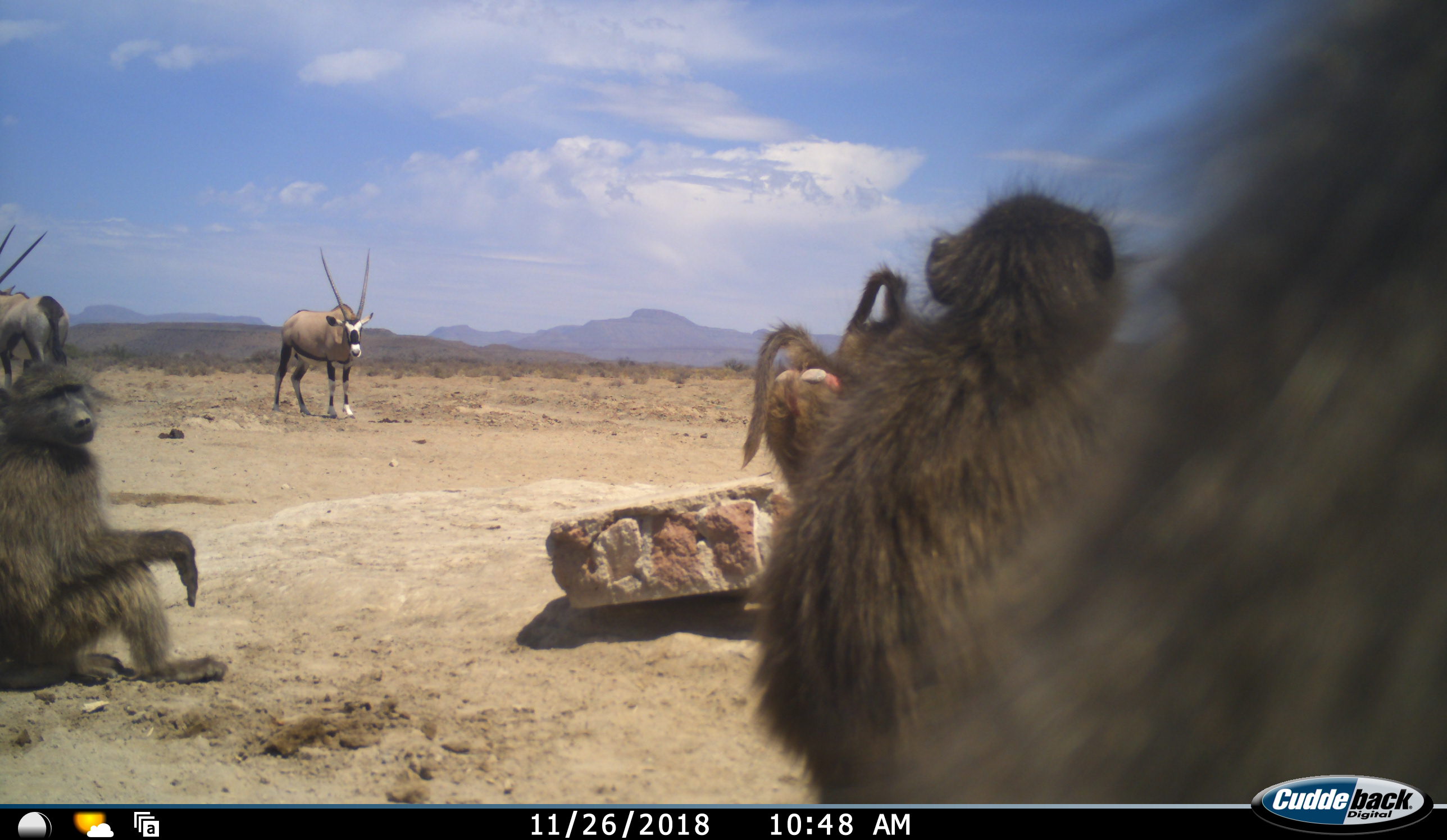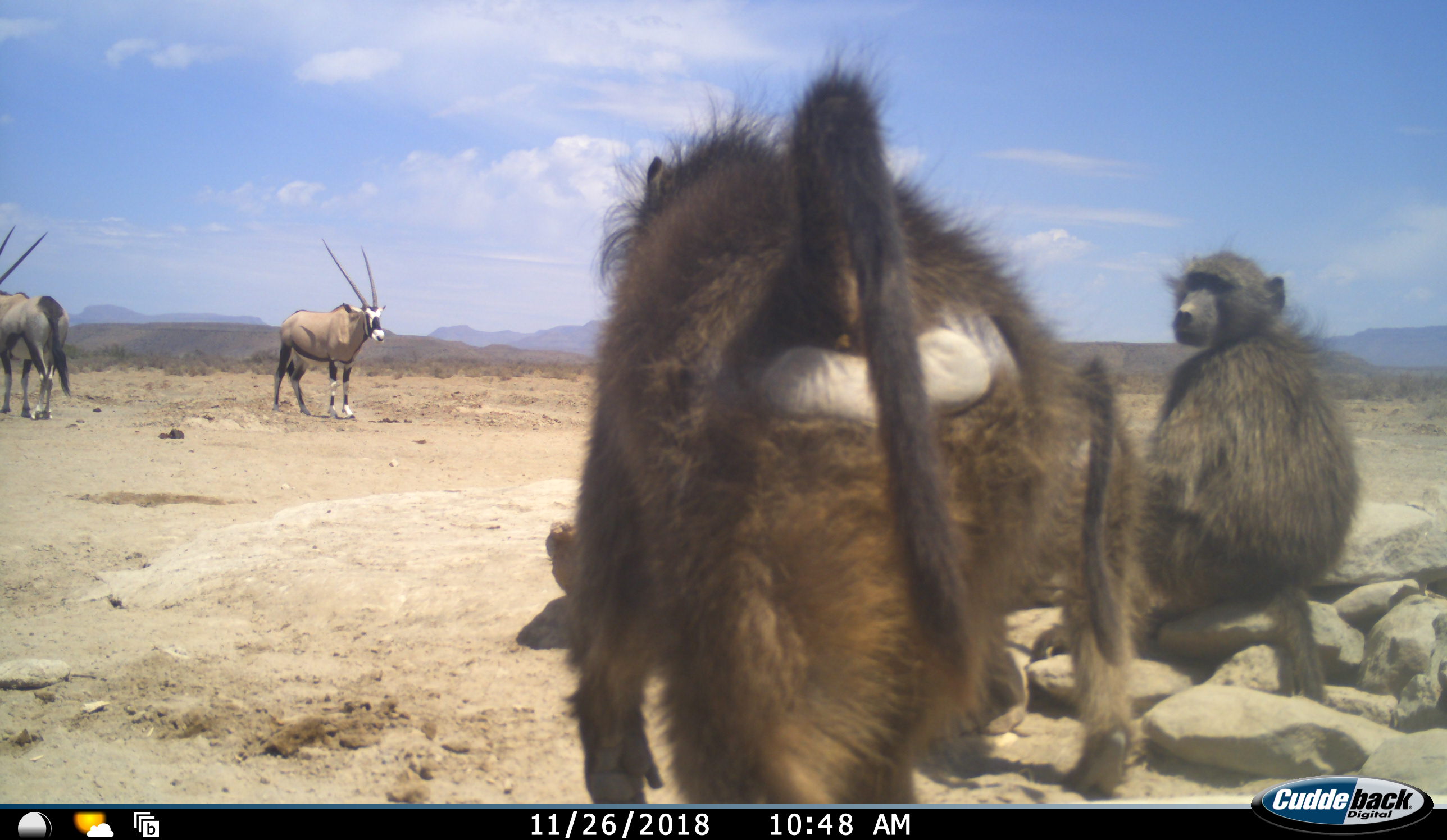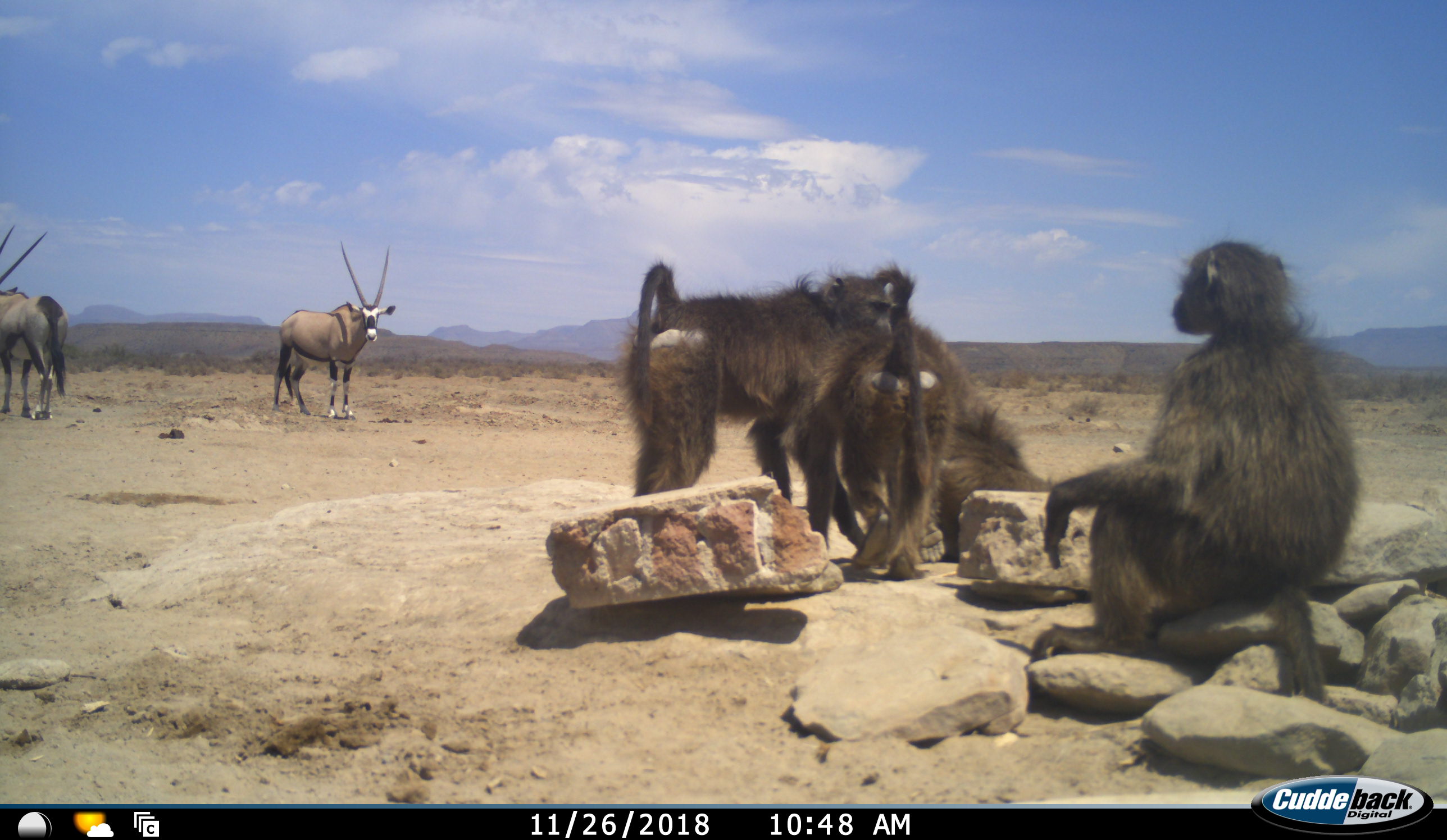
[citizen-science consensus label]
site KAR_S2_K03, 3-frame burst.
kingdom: Animalia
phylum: Chordata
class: Mammalia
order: Primates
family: Cercopithecidae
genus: Papio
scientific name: Papio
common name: baboon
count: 5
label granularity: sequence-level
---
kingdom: Animalia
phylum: Chordata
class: Mammalia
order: Artiodactyla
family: Bovidae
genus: Oryx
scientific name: Oryx gazella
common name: gemsbok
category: oryx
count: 2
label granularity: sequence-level